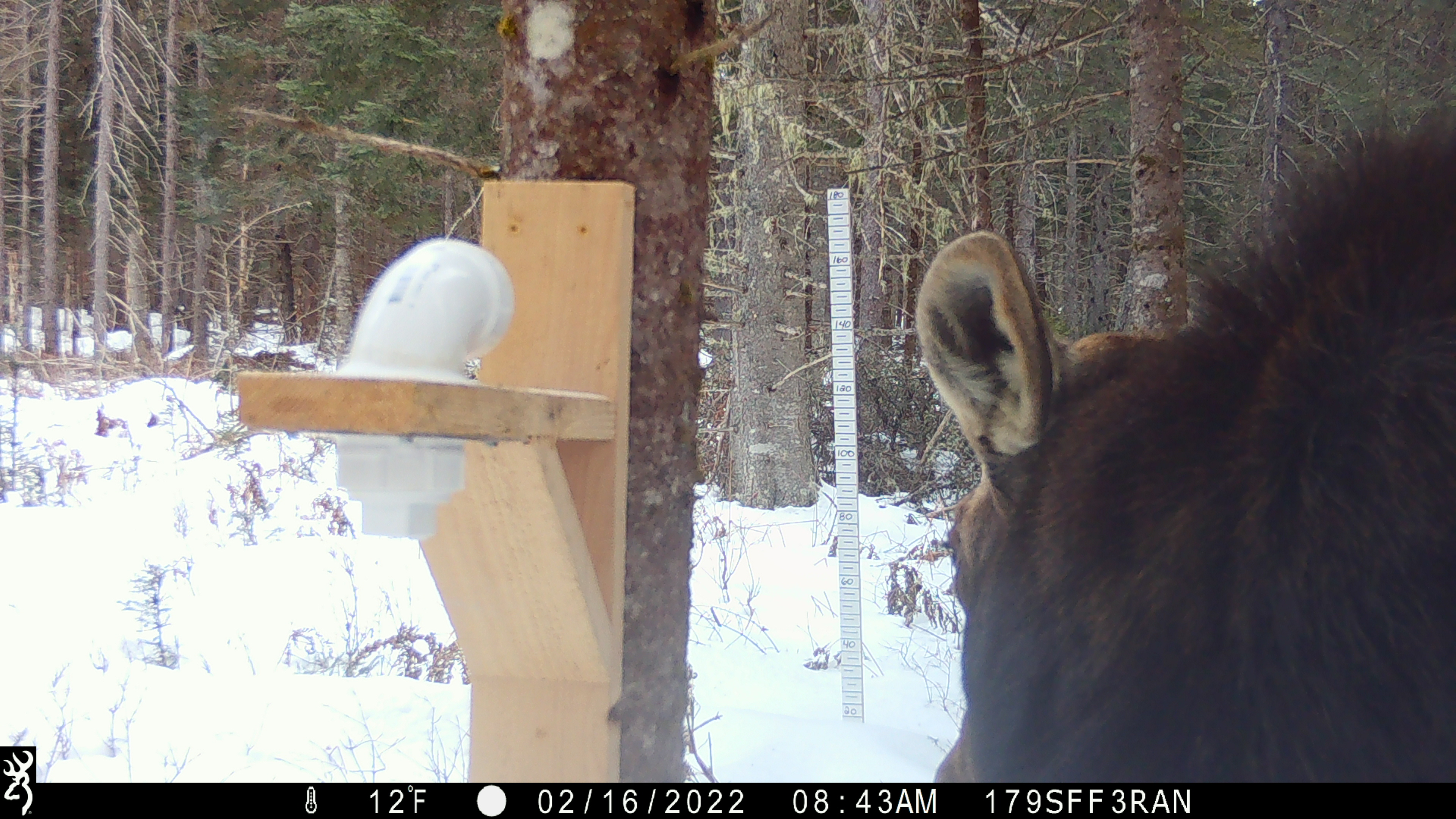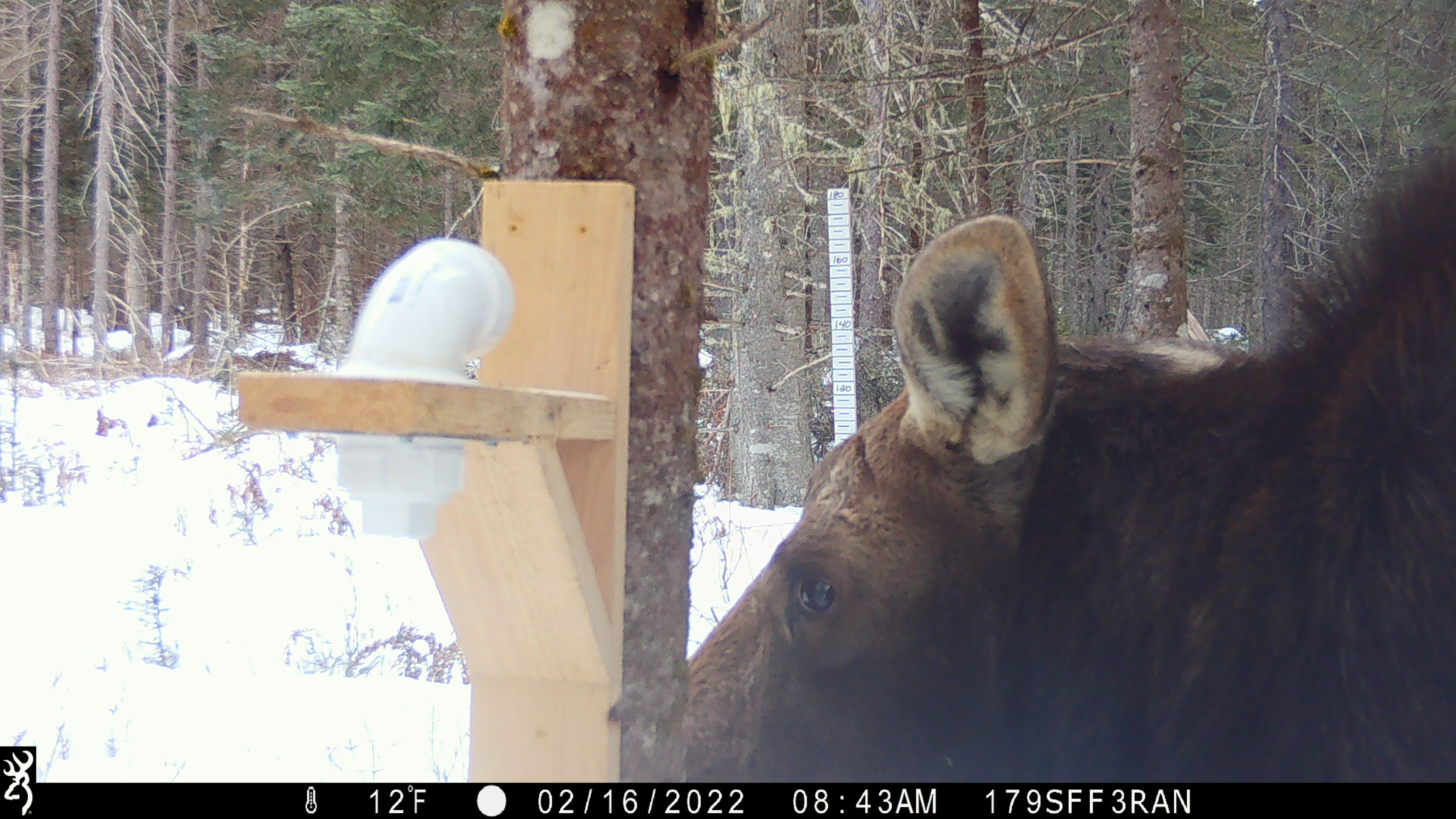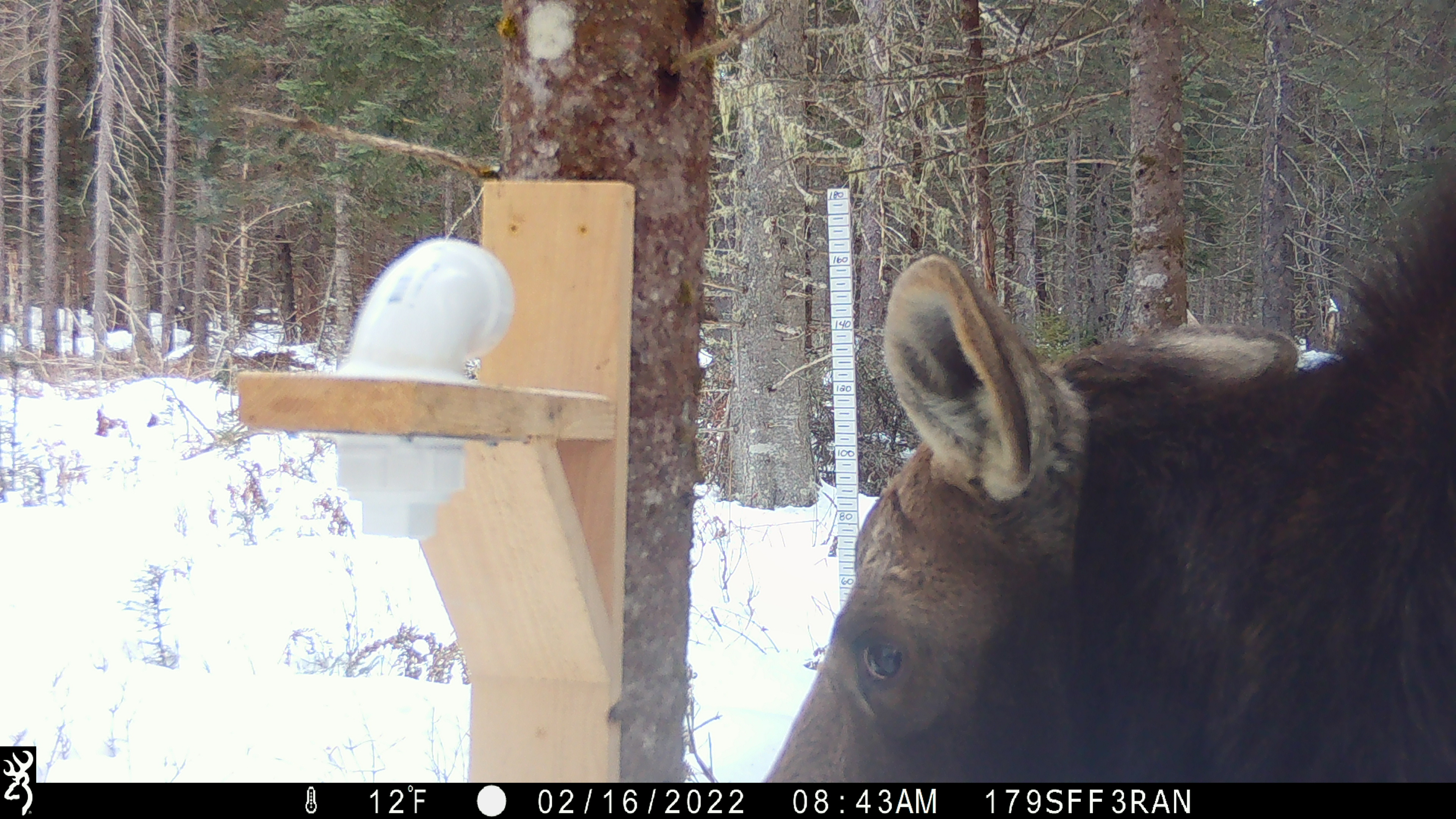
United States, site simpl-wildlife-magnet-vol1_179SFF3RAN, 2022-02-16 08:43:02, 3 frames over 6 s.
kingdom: Animalia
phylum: Chordata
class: Mammalia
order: Artiodactyla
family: Cervidae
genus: Alces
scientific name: Alces alces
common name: moose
Moose (Alces alces).